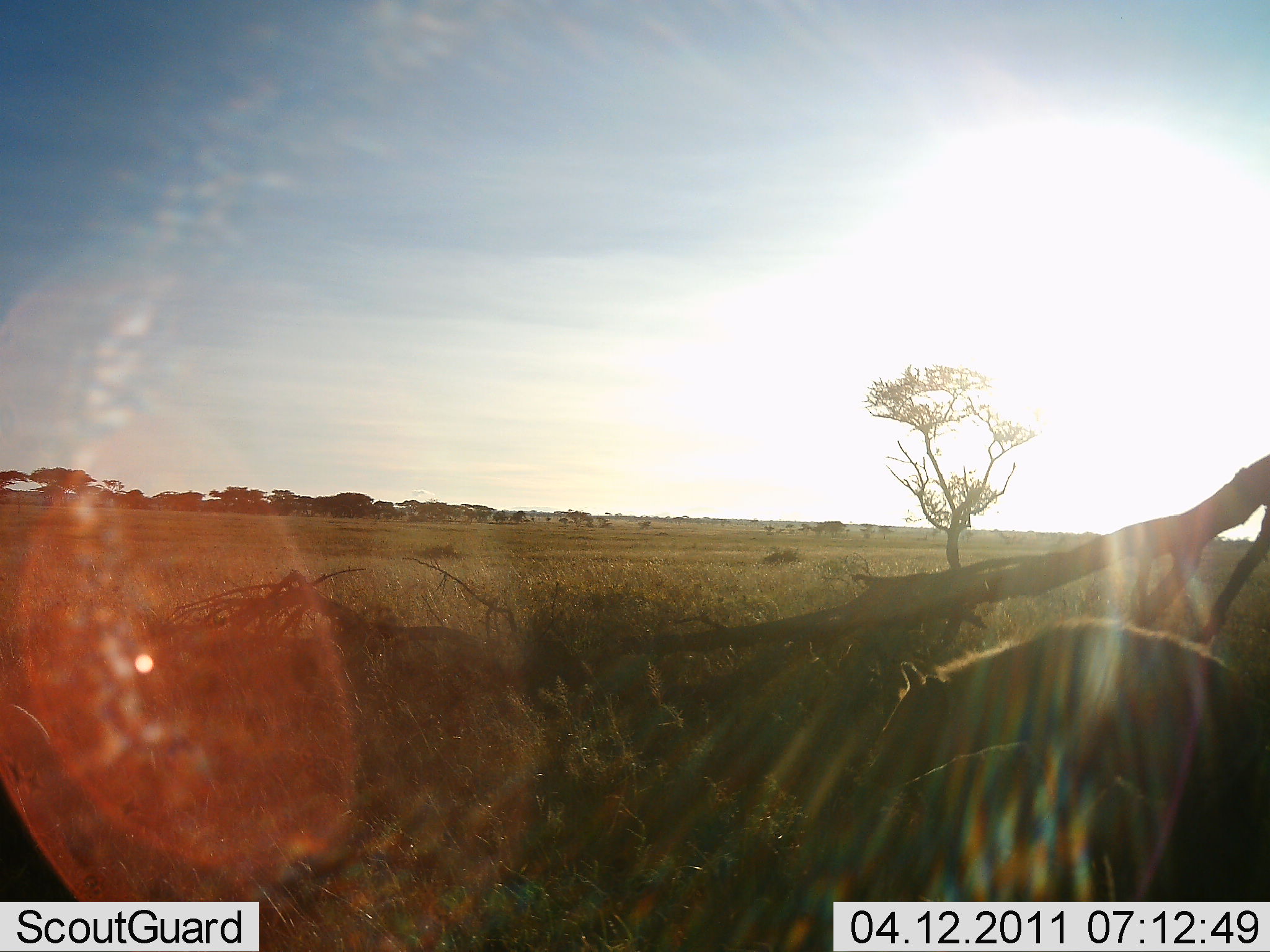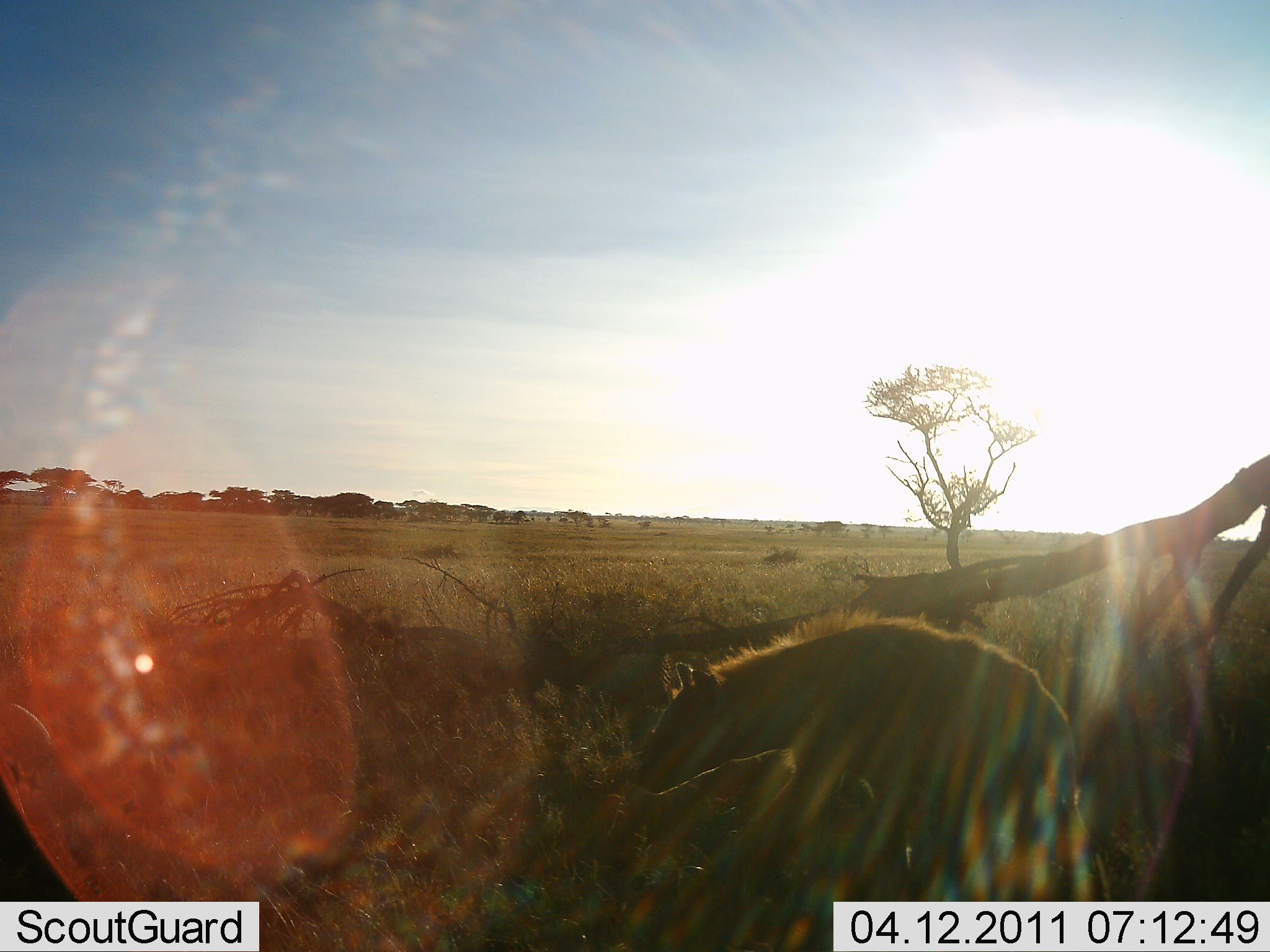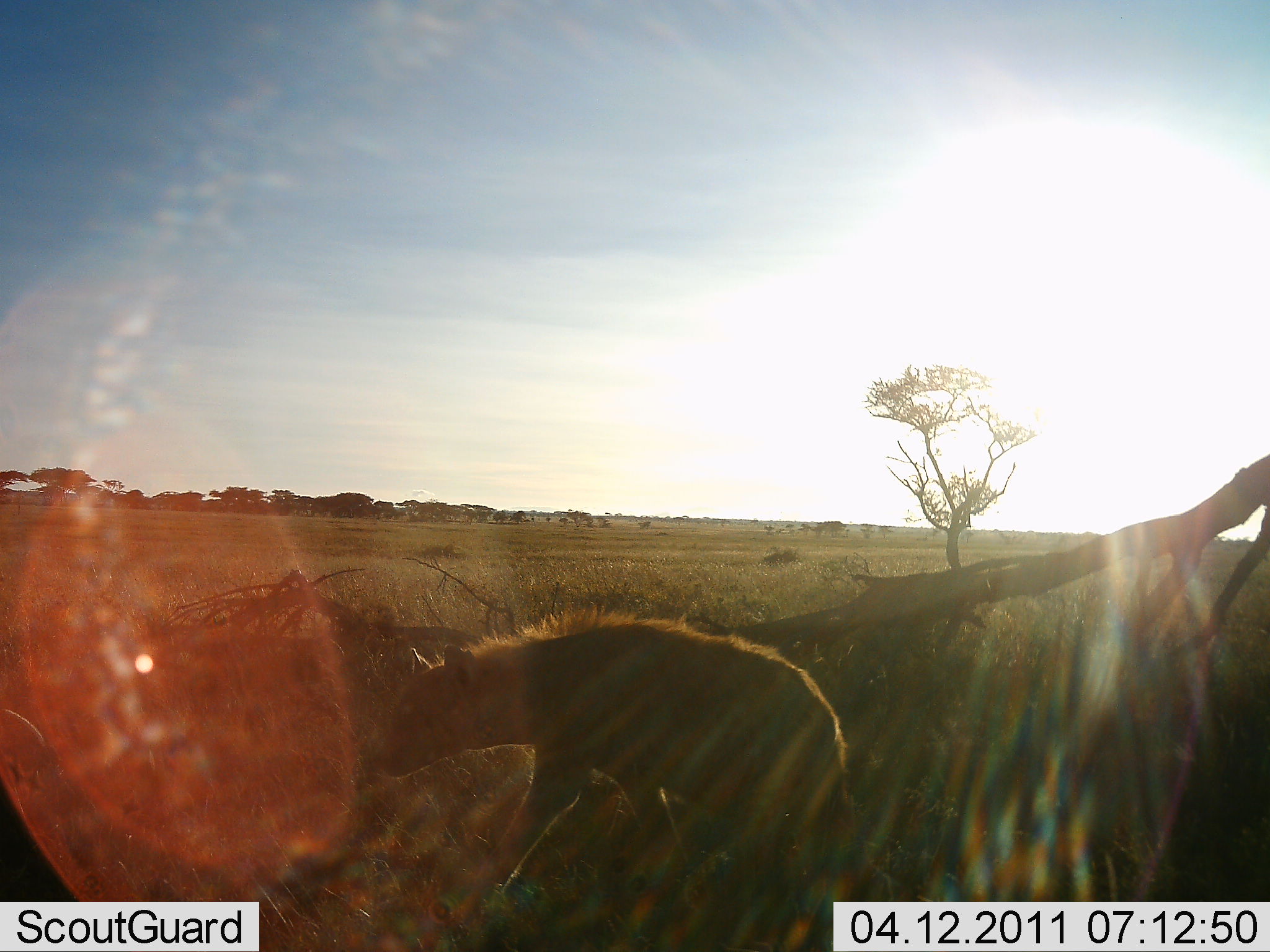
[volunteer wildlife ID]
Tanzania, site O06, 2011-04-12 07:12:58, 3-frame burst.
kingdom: Animalia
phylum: Chordata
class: Mammalia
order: Carnivora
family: Hyaenidae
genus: Crocuta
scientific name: Crocuta crocuta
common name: spotted hyena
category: hyenaspotted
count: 1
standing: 0%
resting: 0%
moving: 100%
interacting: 0%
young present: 0%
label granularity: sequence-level